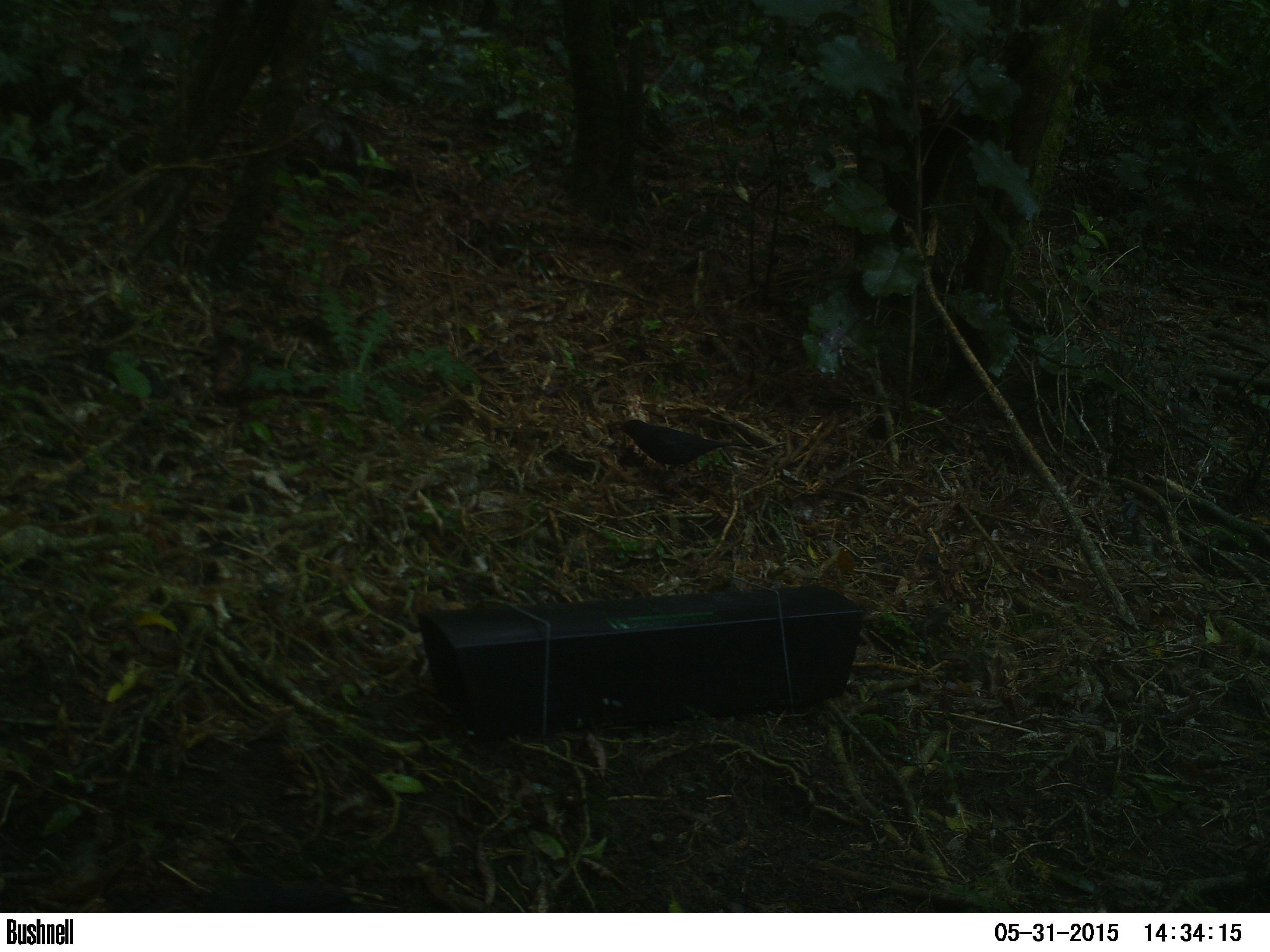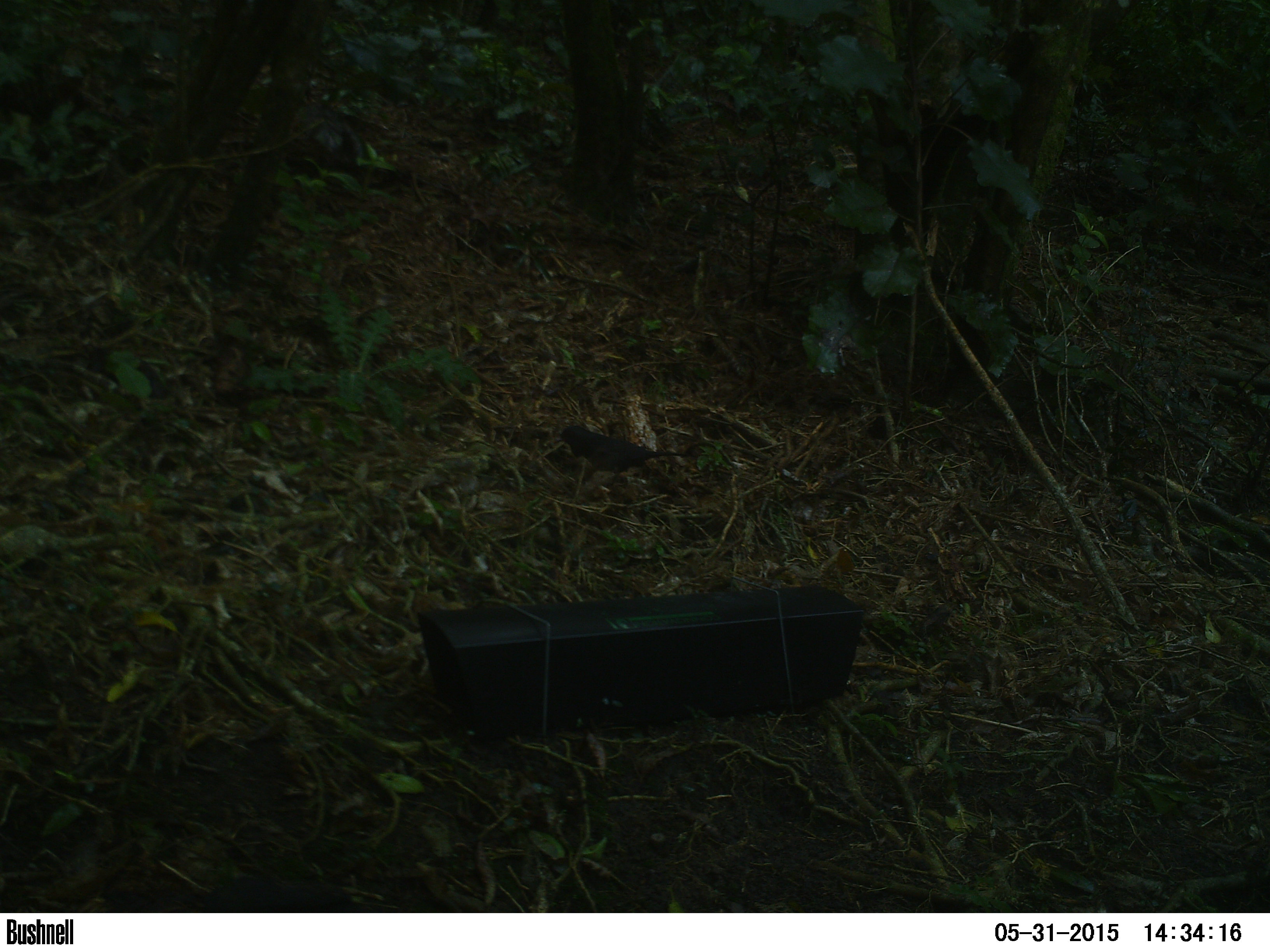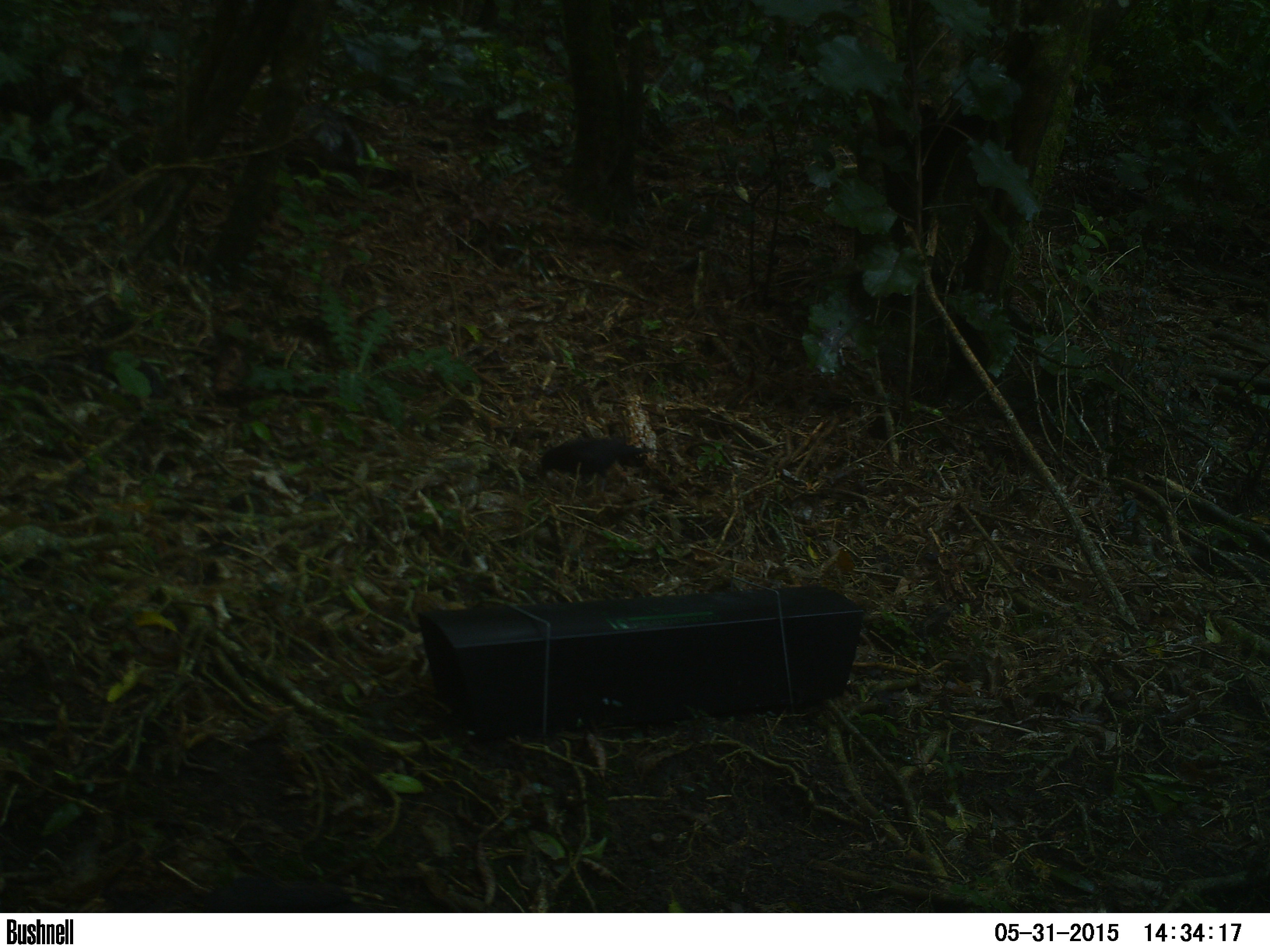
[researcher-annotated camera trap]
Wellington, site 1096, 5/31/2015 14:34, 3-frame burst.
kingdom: Animalia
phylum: Chordata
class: Aves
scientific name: Aves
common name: bird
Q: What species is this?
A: Bird (Aves).